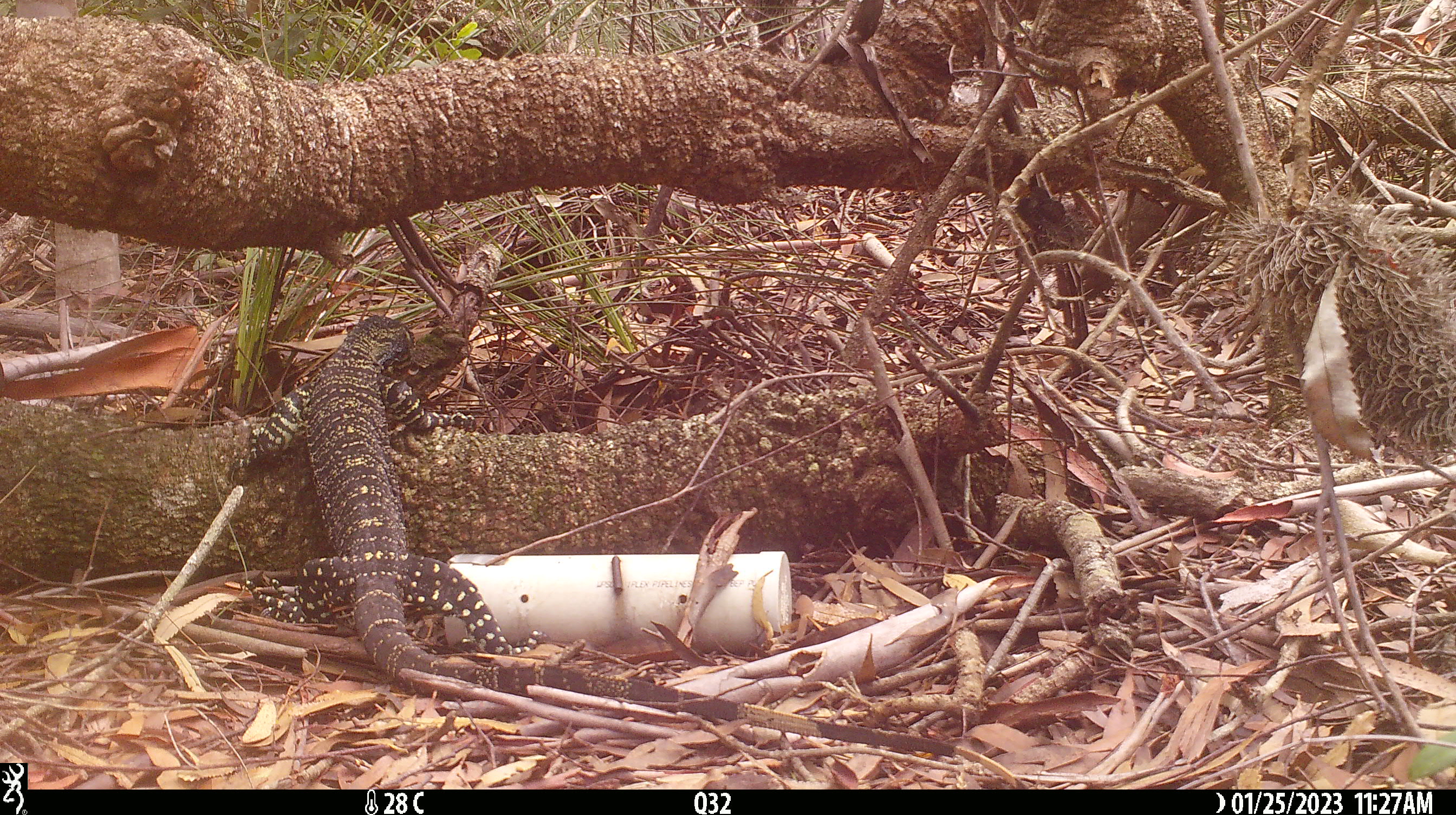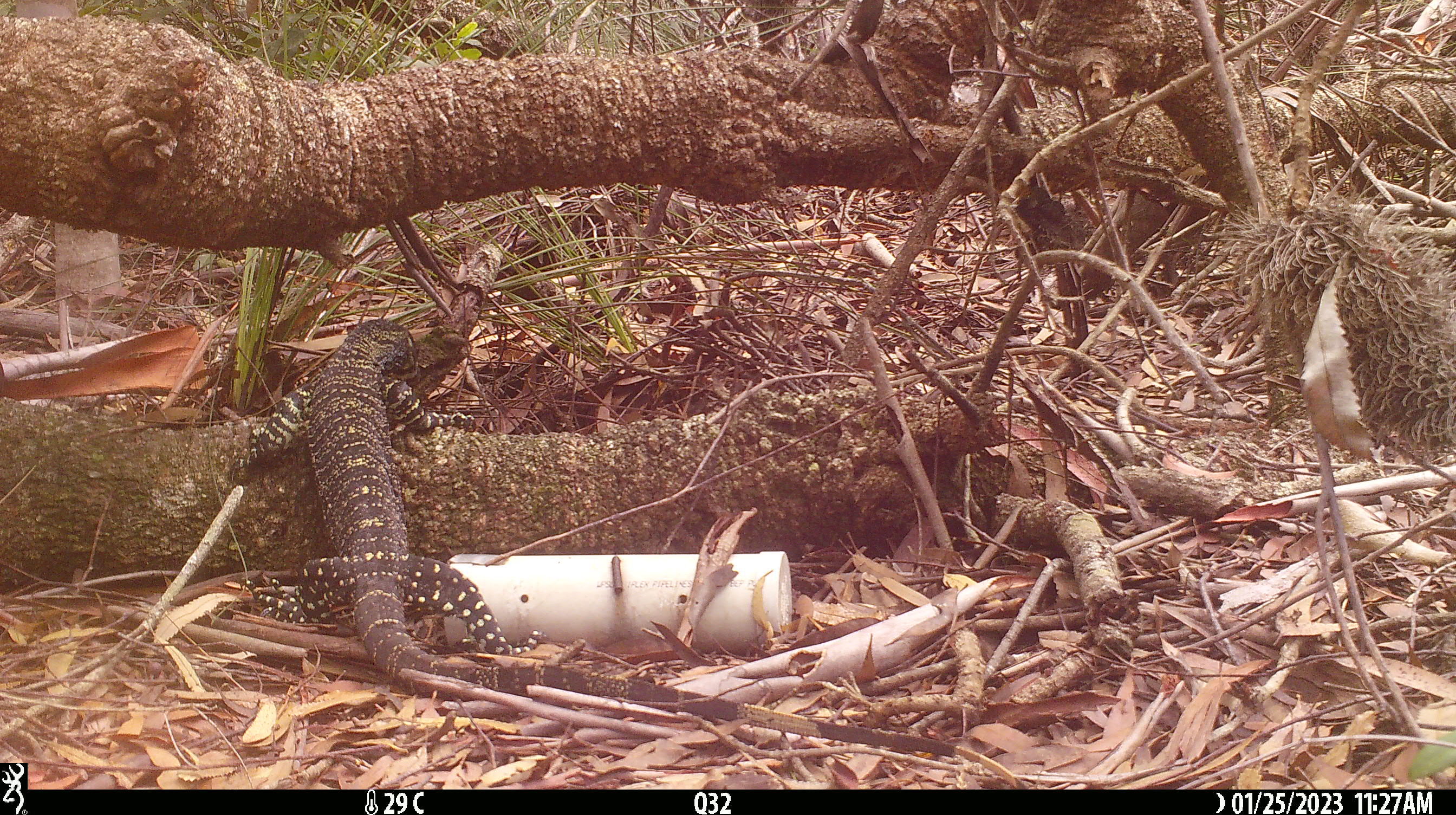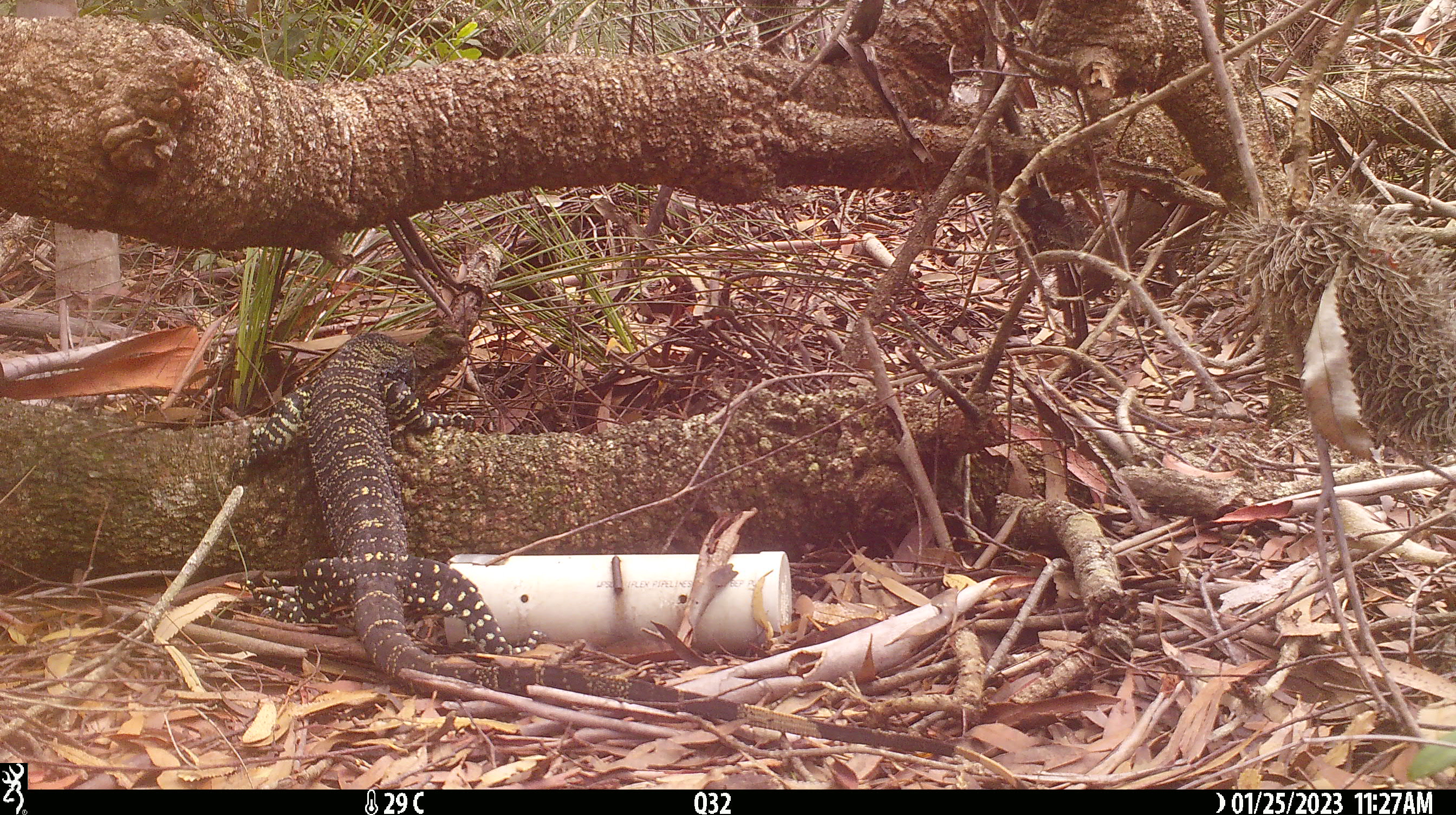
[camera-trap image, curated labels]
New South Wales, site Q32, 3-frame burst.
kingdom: Animalia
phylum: Chordata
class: Reptilia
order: Squamata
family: Varanidae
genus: Varanus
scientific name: Varanus varius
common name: lace monitor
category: goanna